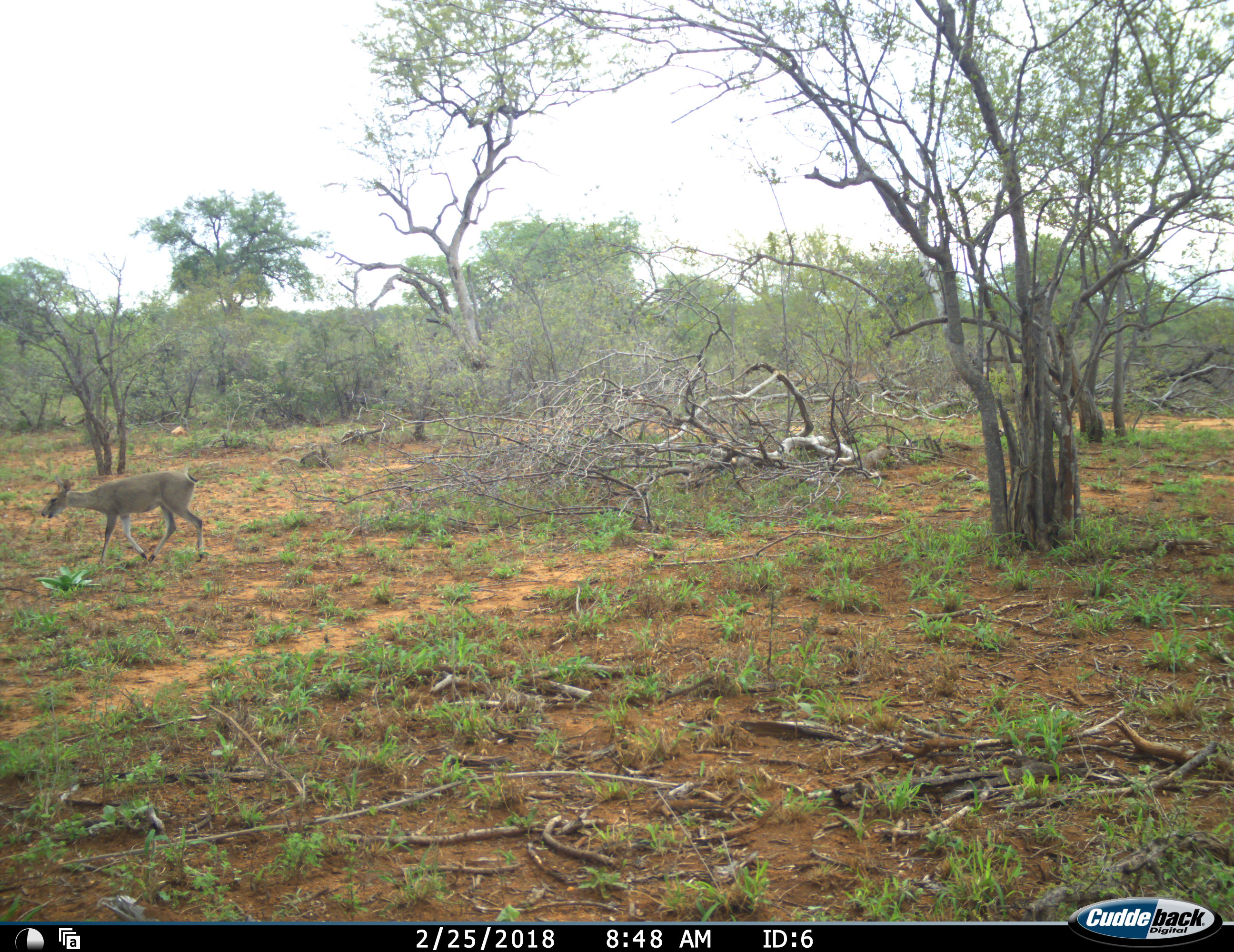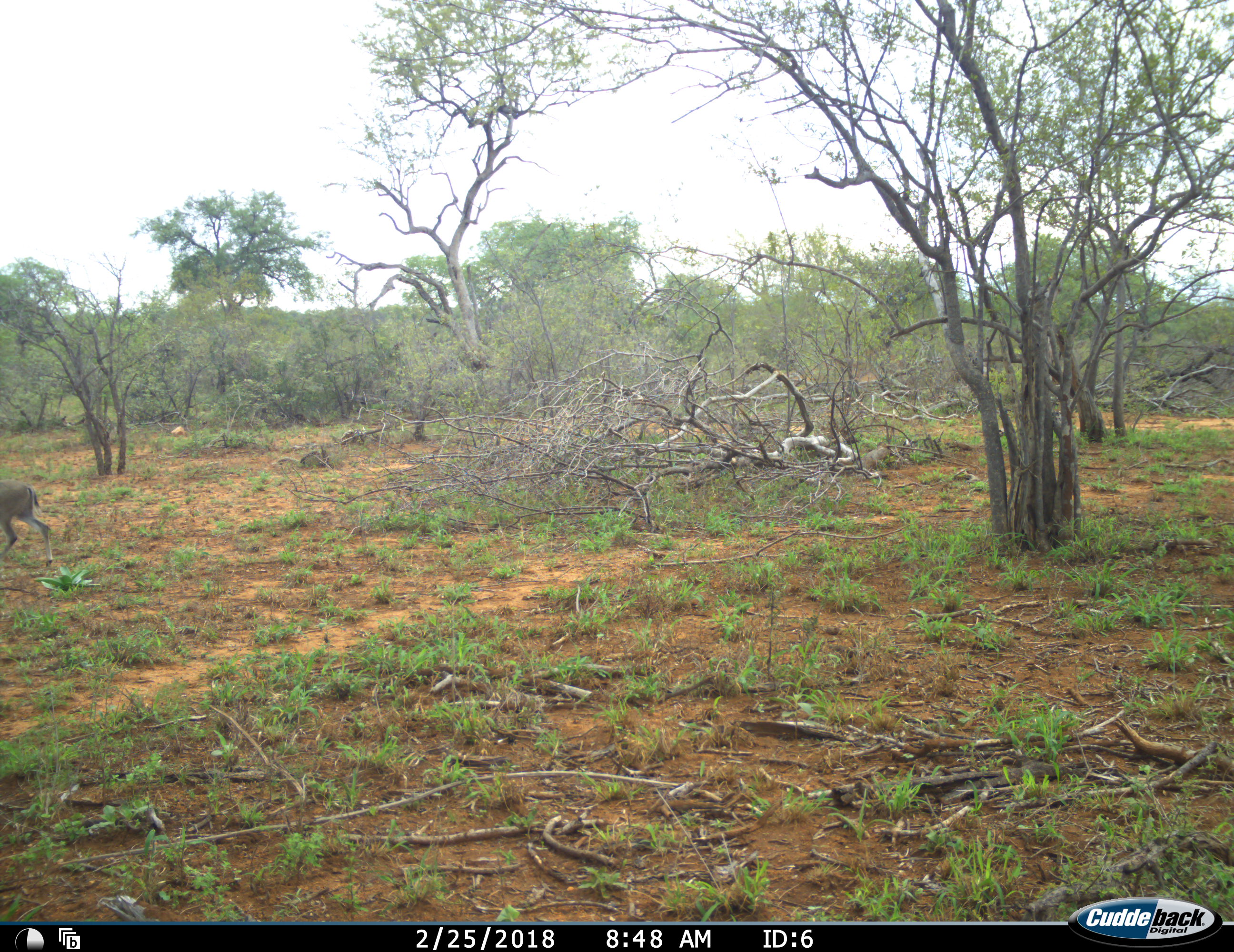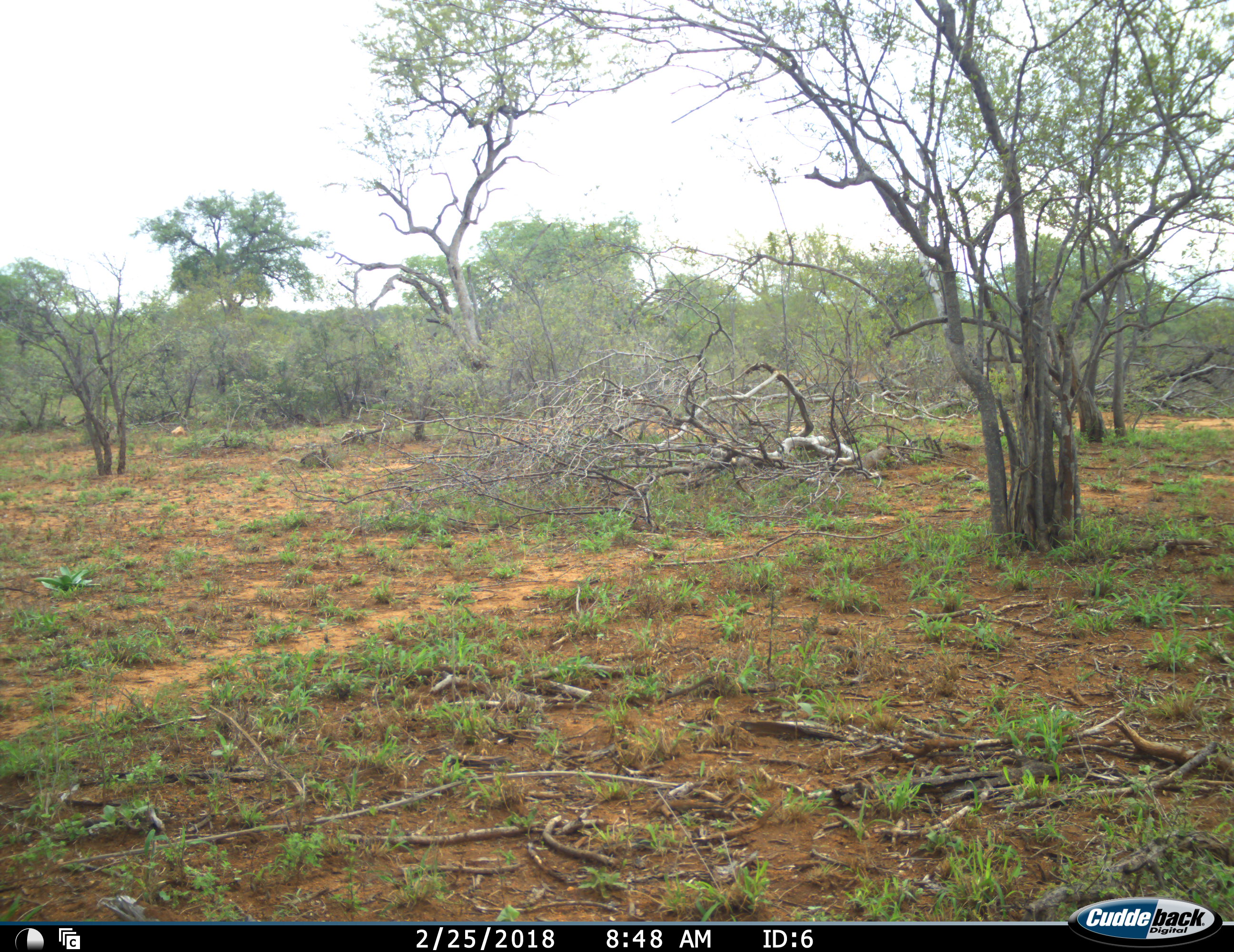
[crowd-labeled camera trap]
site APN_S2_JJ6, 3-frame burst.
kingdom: Animalia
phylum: Chordata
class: Mammalia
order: Artiodactyla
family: Bovidae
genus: Sylvicapra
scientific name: Sylvicapra grimmia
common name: common duiker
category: duikercommongrey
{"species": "duikercommongrey (common duiker) (Sylvicapra grimmia)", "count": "1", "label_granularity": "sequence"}